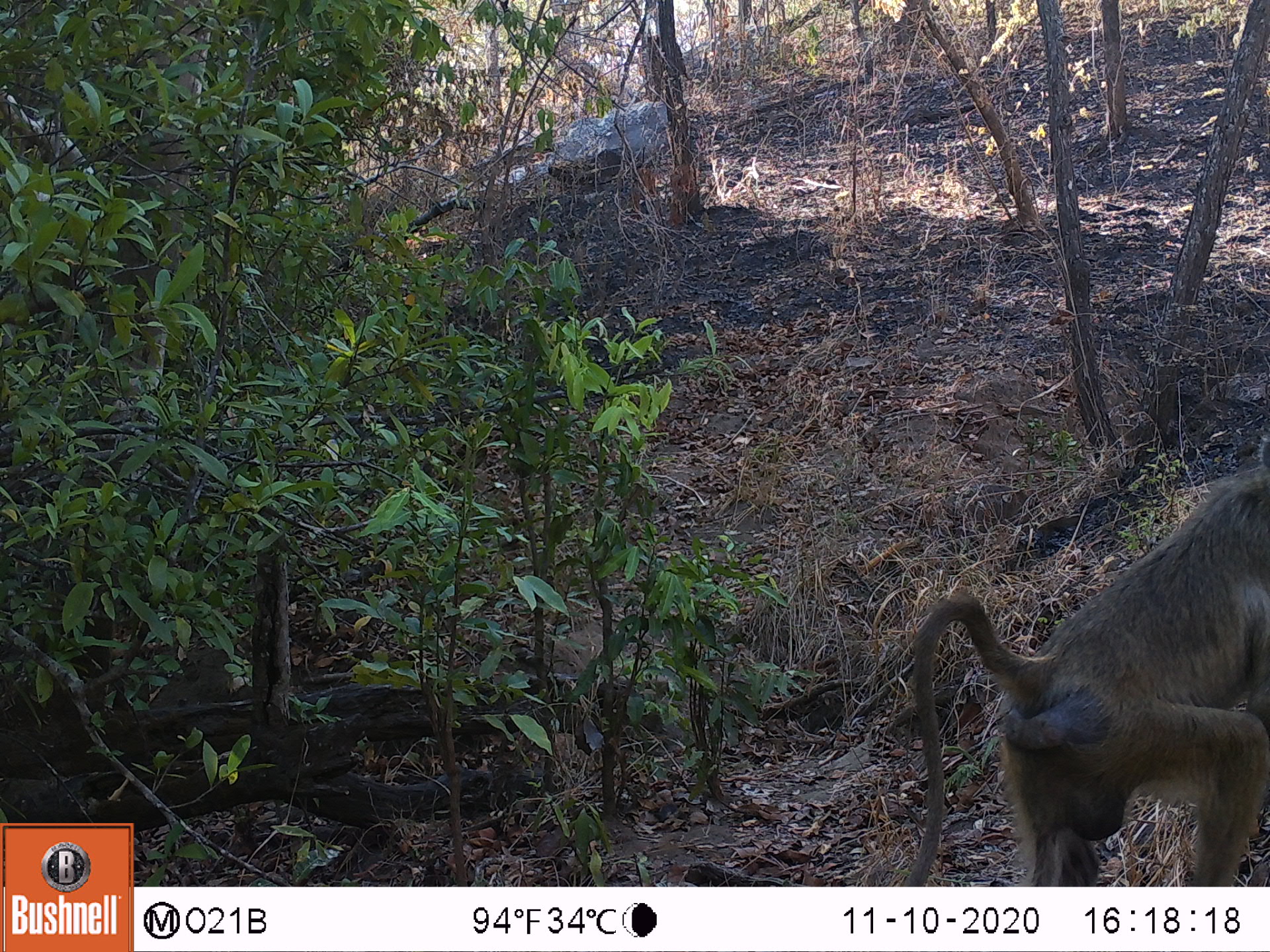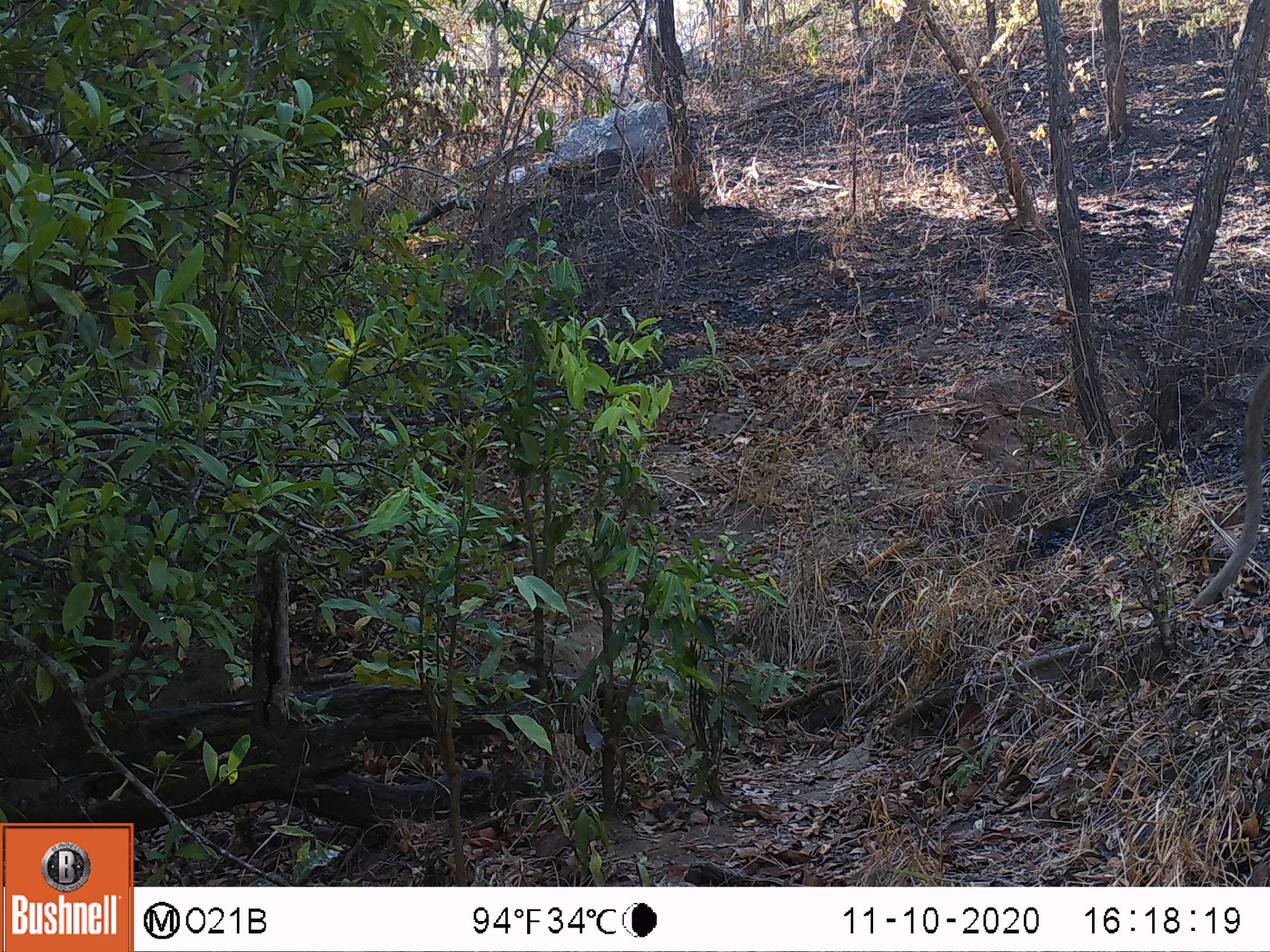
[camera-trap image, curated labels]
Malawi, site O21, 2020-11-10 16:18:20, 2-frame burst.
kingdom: Animalia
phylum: Chordata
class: Mammalia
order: Primates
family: Cercopithecidae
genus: Papio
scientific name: Papio cynocephalus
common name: yellow baboon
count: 1